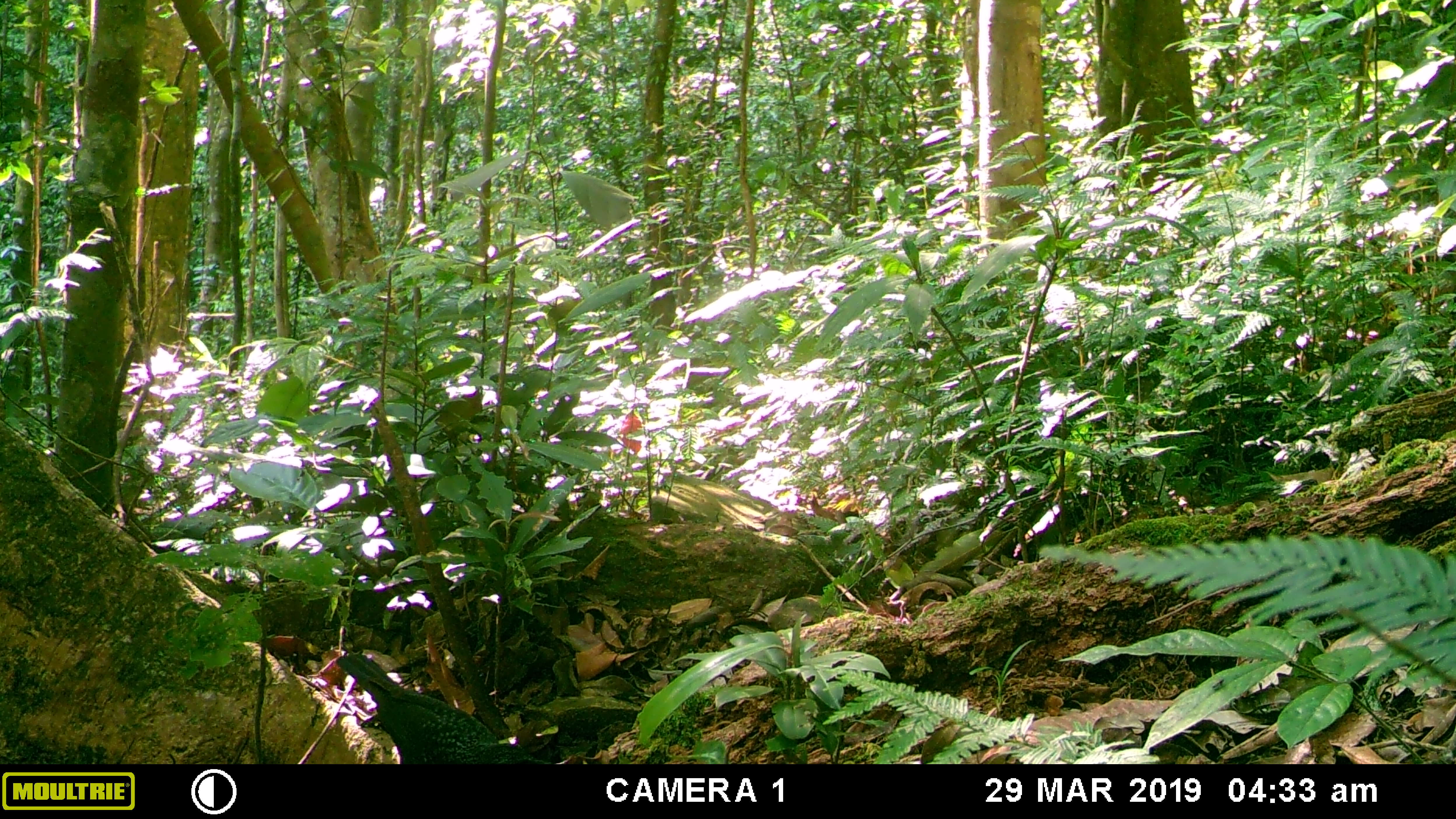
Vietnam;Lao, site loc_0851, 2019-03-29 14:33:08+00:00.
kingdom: Animalia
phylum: Chordata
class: Aves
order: Passeriformes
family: Muscicapidae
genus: Myophonus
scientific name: Myophonus caeruleus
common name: blue whistling thrush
Blue whistling thrush (Myophonus caeruleus). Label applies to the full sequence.